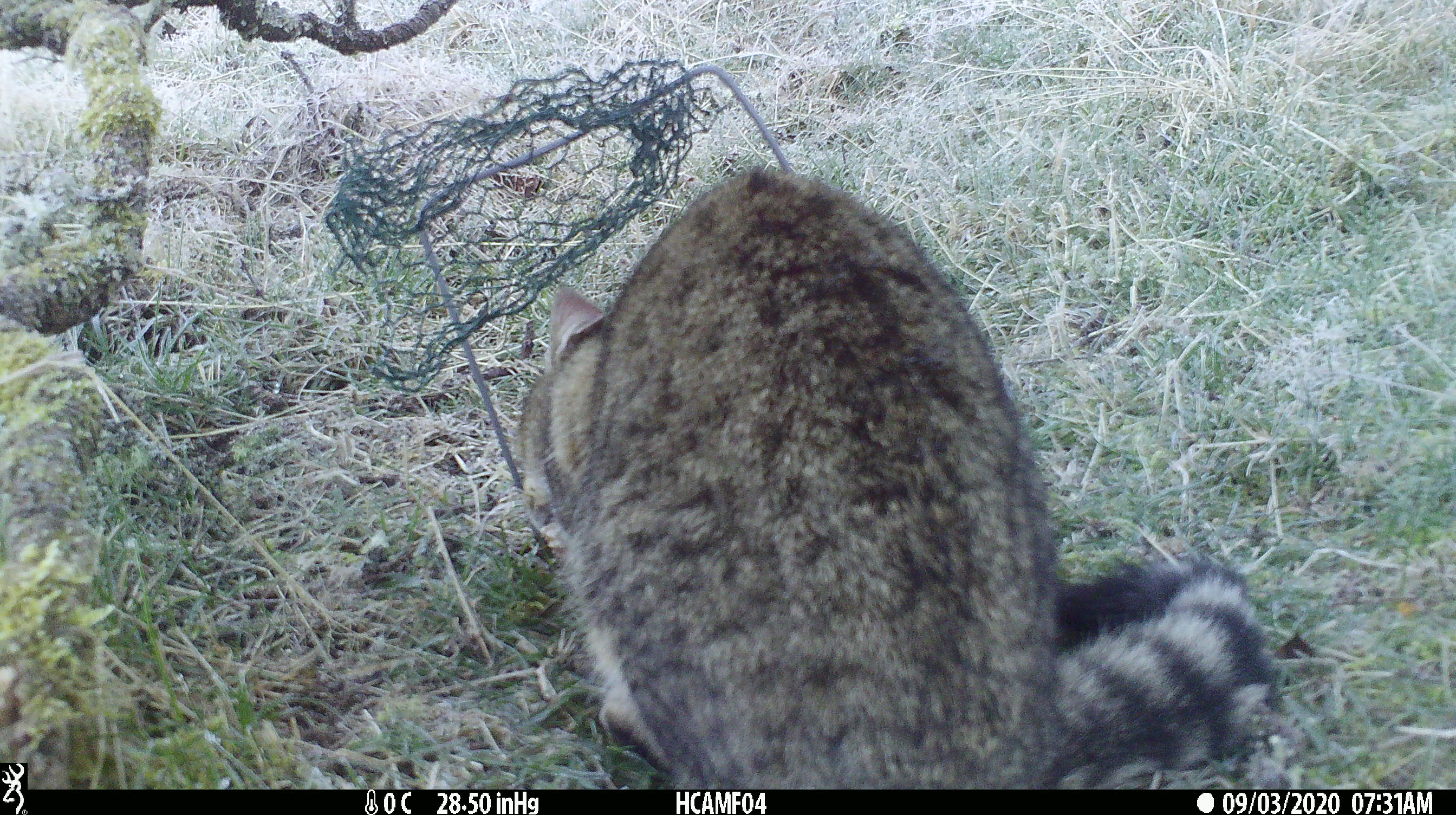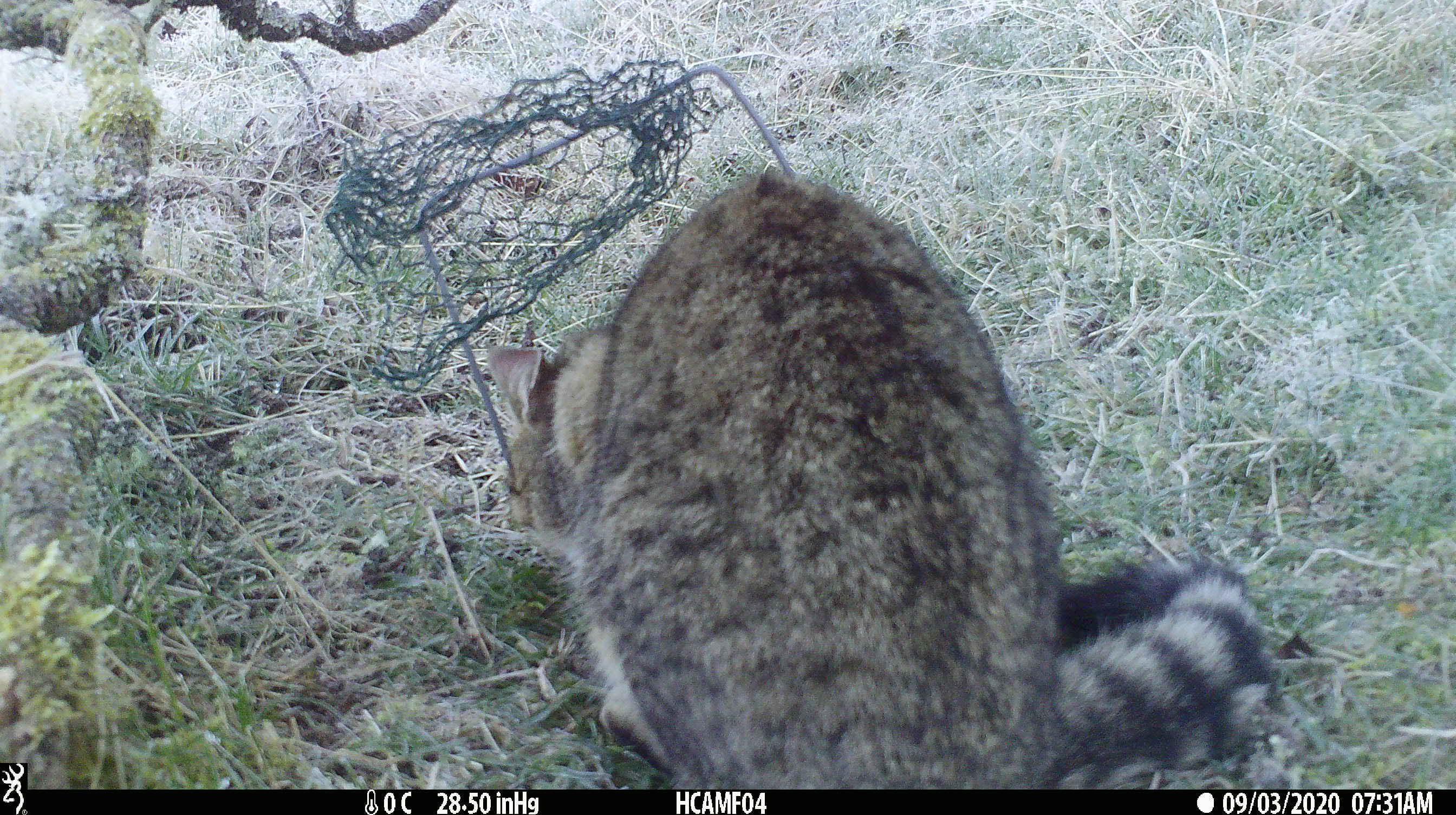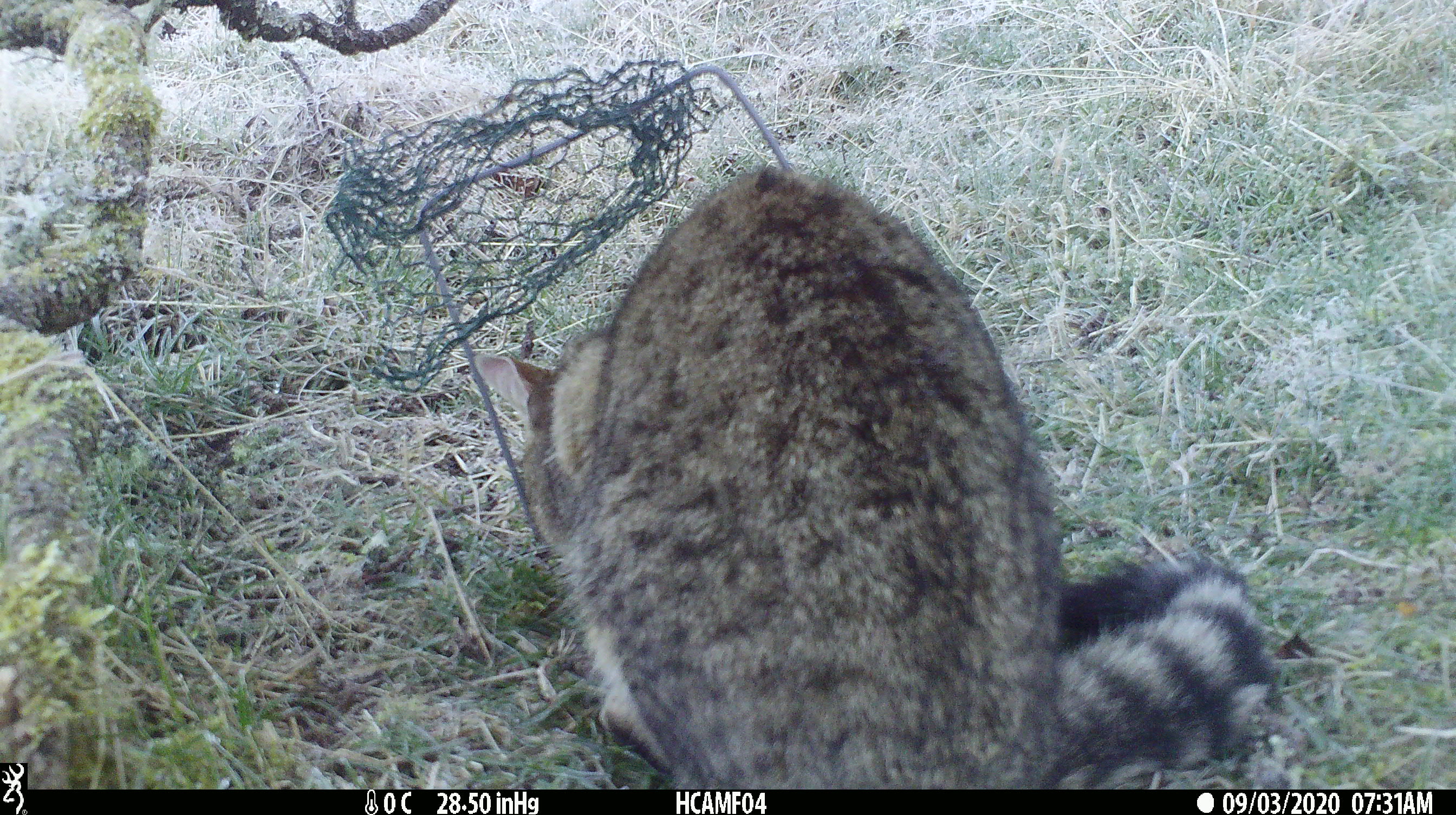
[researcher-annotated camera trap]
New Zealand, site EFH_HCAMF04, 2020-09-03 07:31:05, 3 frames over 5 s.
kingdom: Animalia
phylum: Chordata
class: Mammalia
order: Carnivora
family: Felidae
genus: Felis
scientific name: Felis catus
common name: domestic cat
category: cat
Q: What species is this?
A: Cat (domestic cat) (Felis catus).